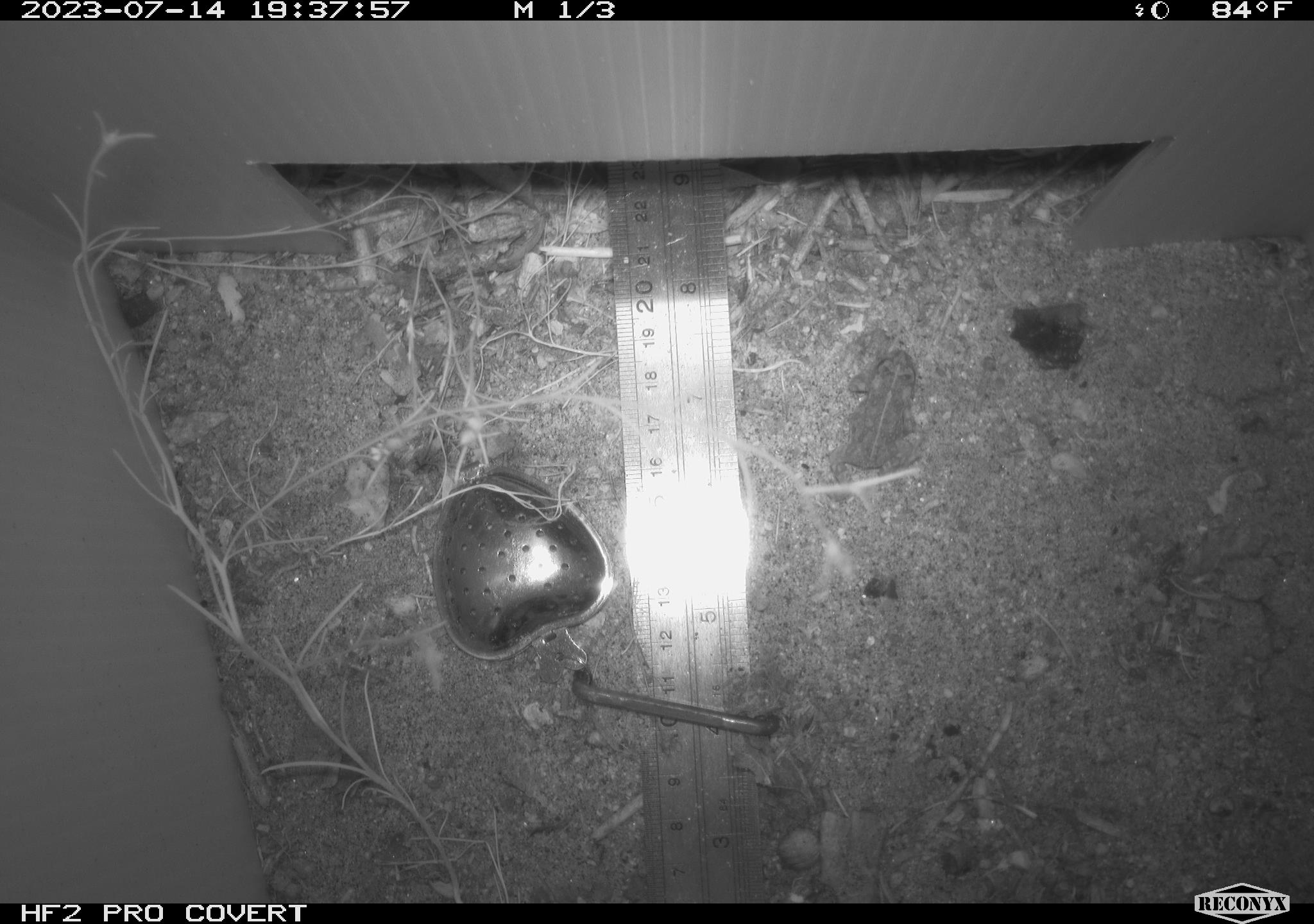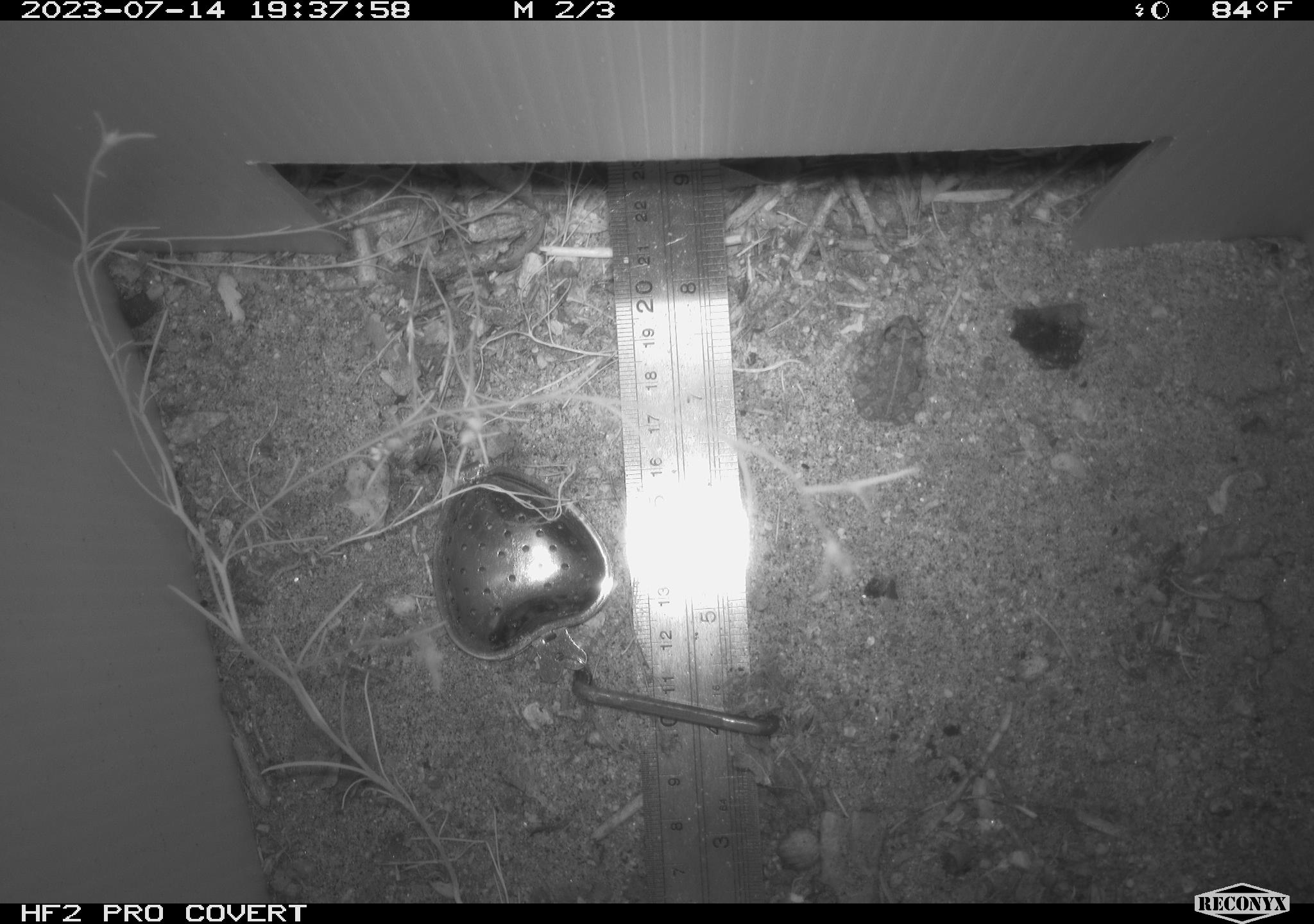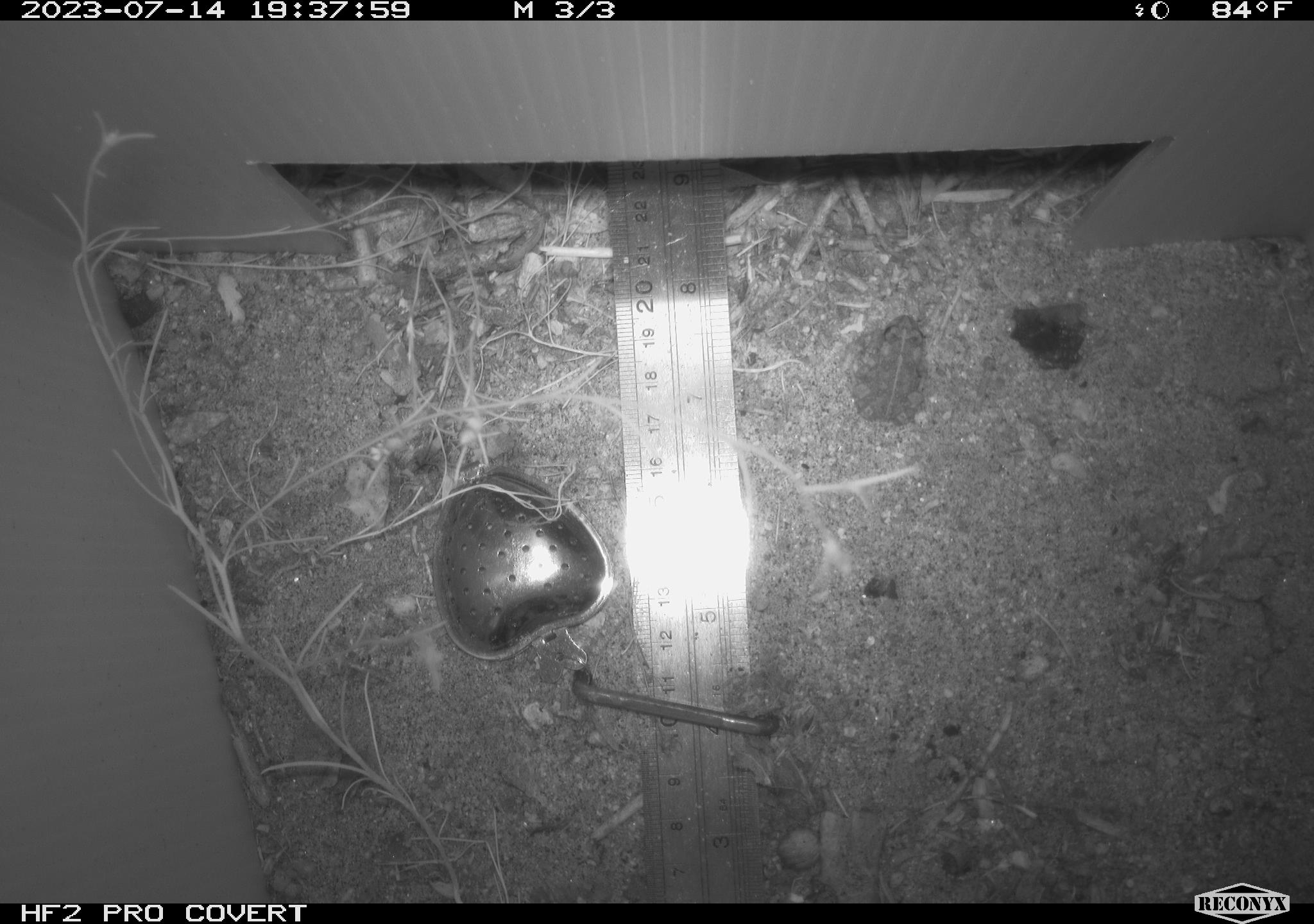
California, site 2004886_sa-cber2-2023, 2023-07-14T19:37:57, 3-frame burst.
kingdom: Animalia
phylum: Chordata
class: Amphibia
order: Anura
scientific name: Anura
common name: frogs